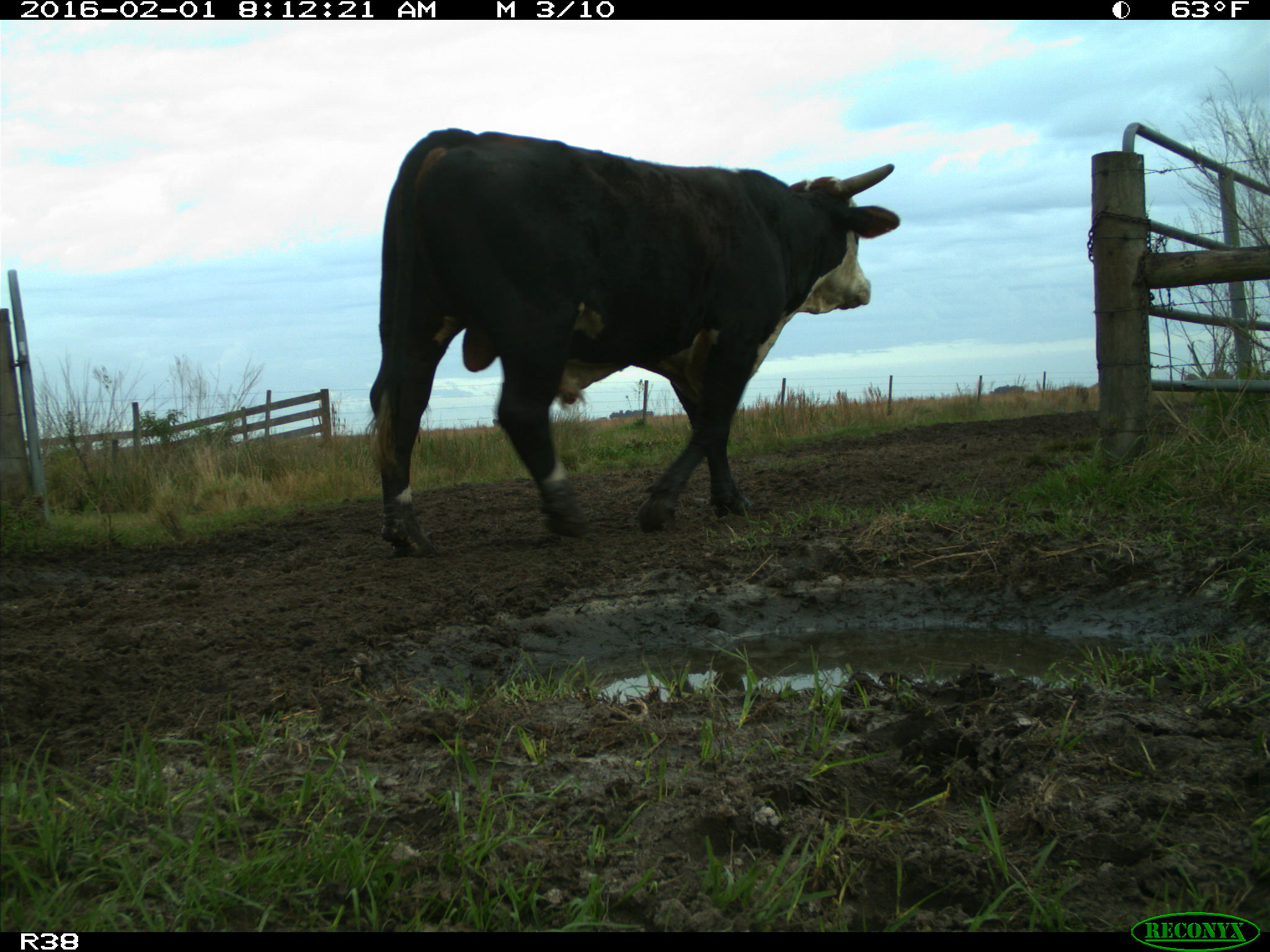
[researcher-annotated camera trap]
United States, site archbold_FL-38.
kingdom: Animalia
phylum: Chordata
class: Mammalia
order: Artiodactyla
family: Bovidae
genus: Bos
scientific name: Bos taurus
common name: domestic cow